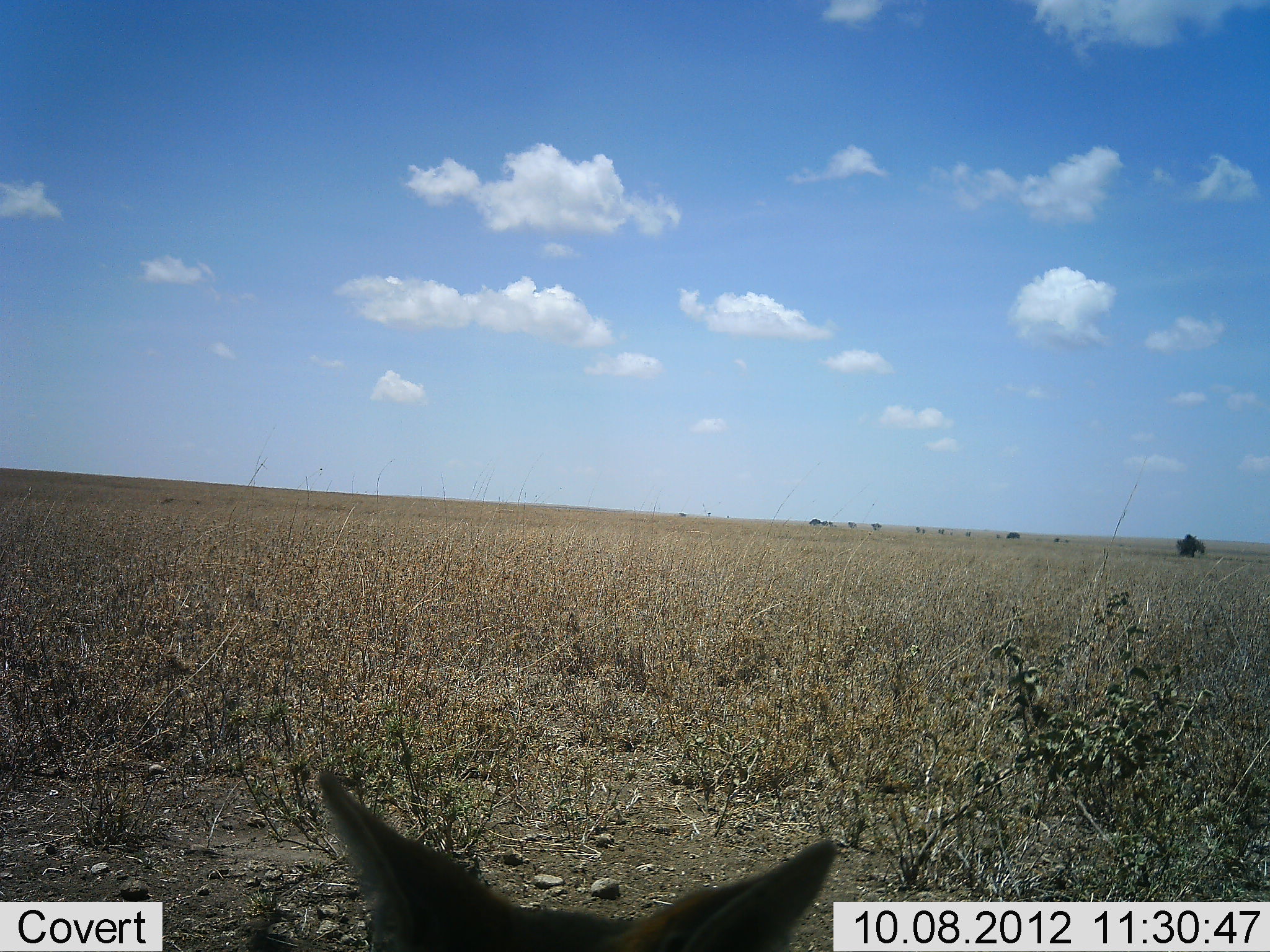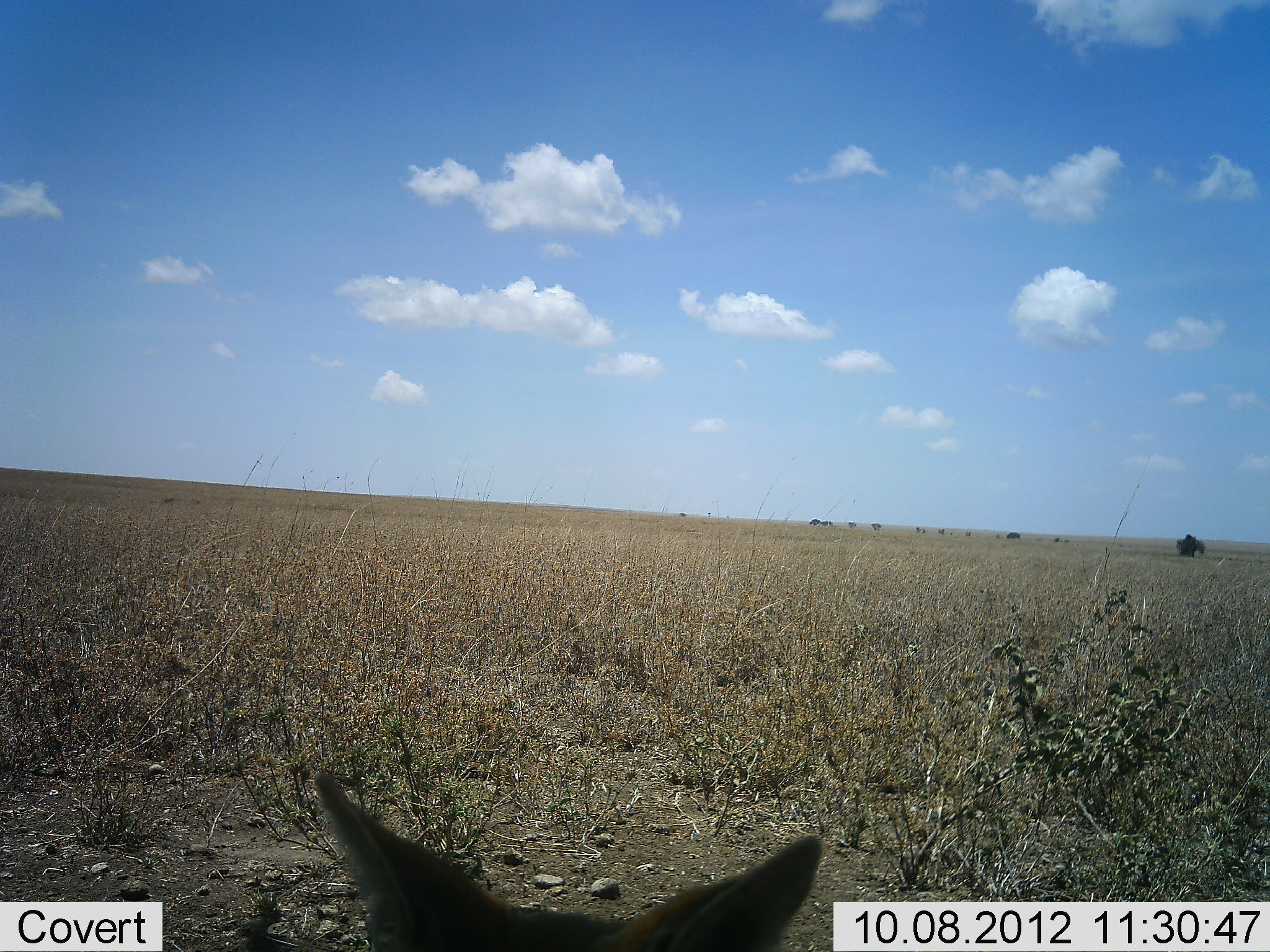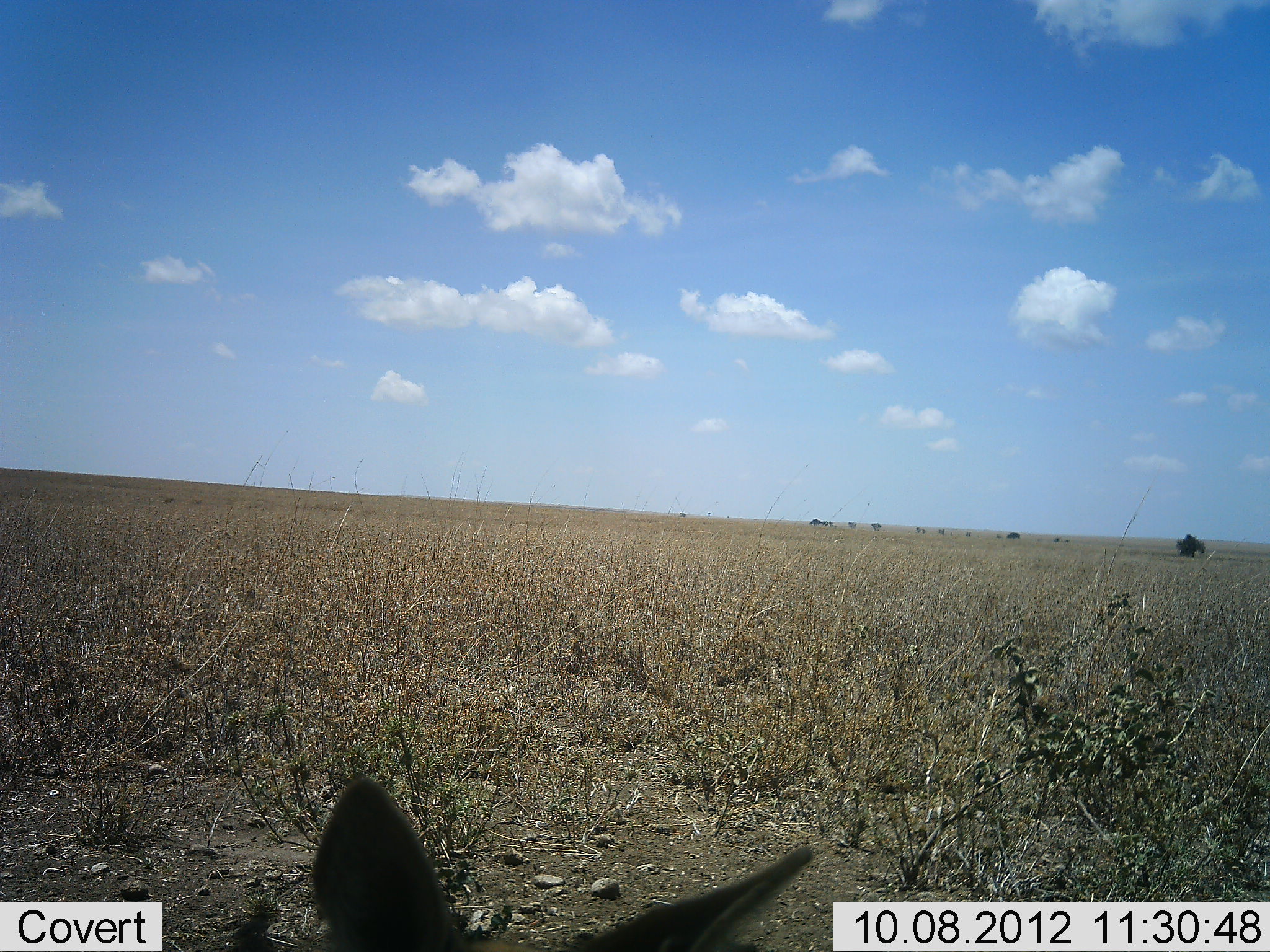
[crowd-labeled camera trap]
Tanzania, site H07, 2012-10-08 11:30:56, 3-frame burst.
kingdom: Animalia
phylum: Chordata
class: Mammalia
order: Carnivora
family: Canidae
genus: Lupulella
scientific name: Lupulella mesomelas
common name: black-backed jackal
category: jackal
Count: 1.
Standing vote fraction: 80%.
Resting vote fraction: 20%.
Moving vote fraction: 0%.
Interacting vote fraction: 0%.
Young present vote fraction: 0%.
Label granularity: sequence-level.